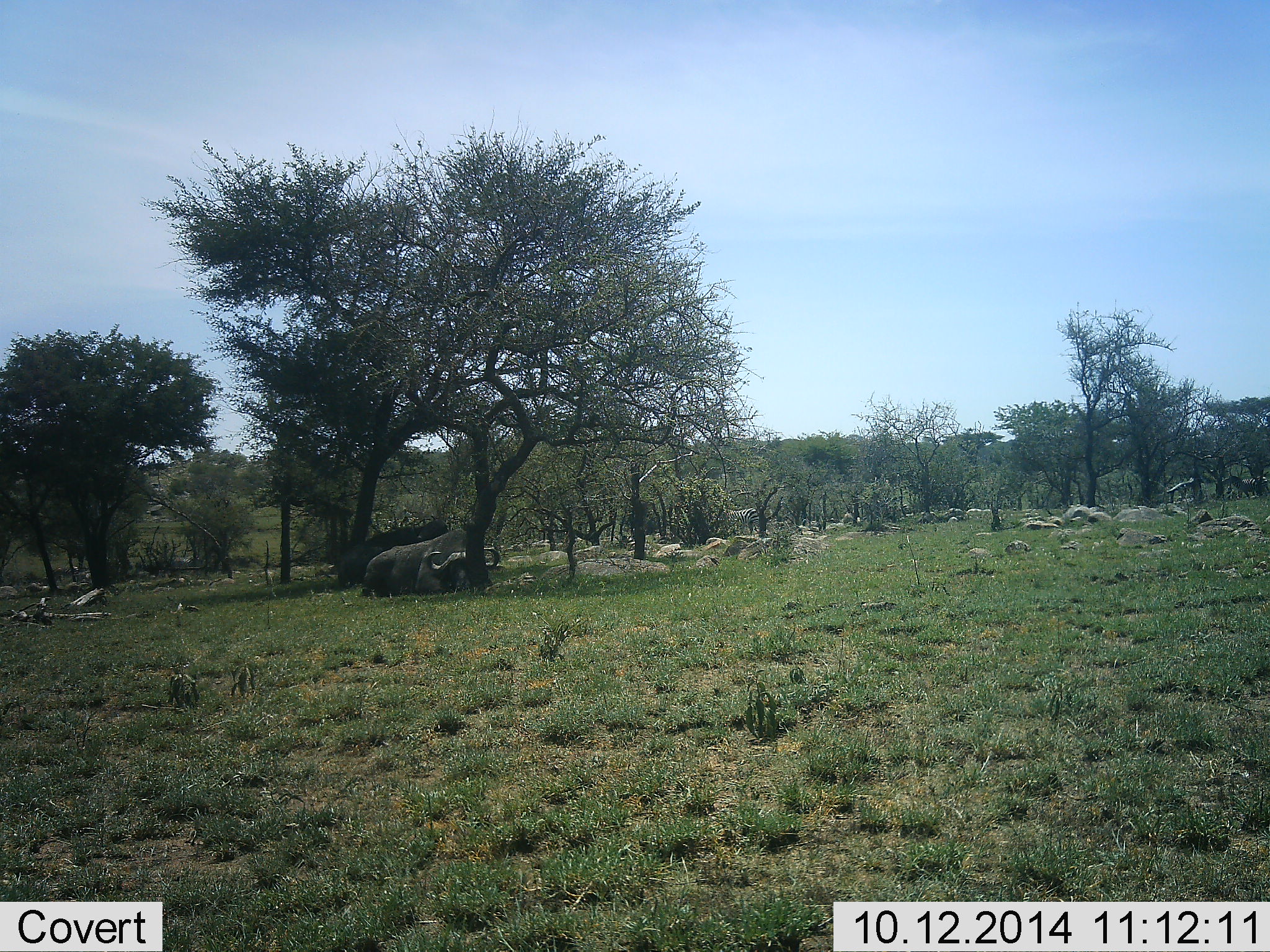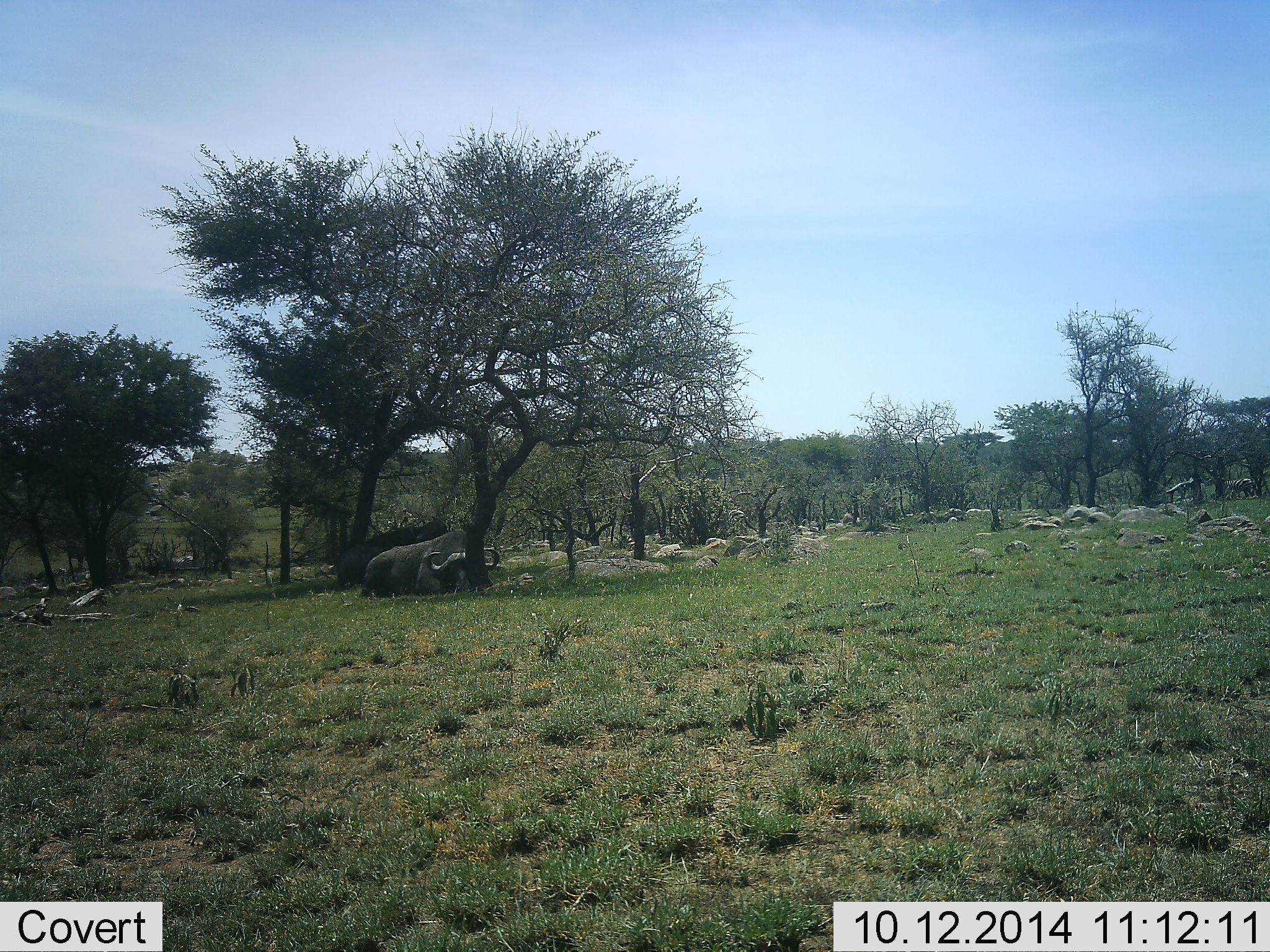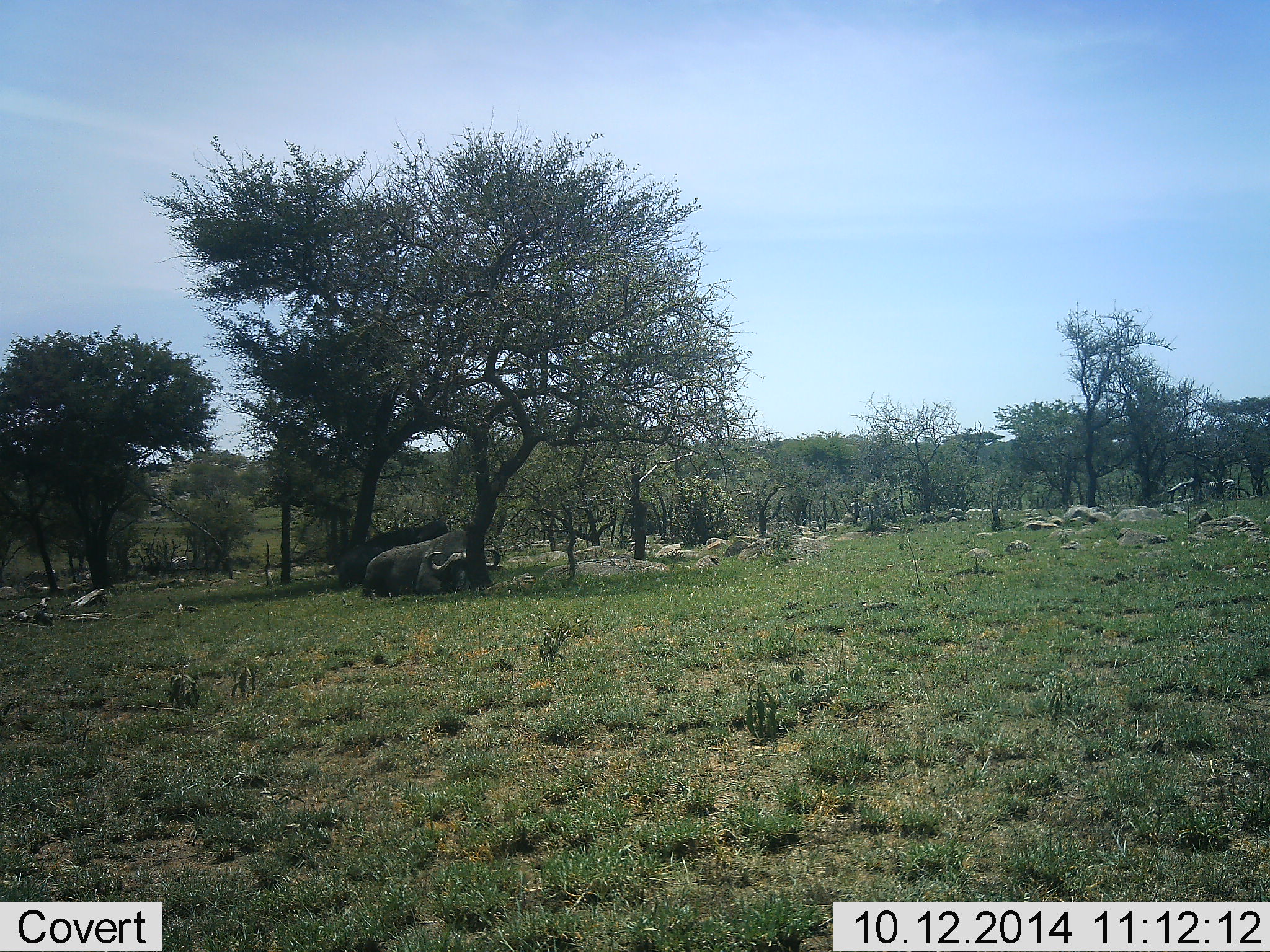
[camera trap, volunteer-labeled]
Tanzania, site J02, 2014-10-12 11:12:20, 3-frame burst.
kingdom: Animalia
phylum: Chordata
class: Mammalia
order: Artiodactyla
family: Bovidae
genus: Syncerus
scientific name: Syncerus caffer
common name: cape buffalo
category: buffalo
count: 2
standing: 0%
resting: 100%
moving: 21%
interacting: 0%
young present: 0%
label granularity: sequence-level